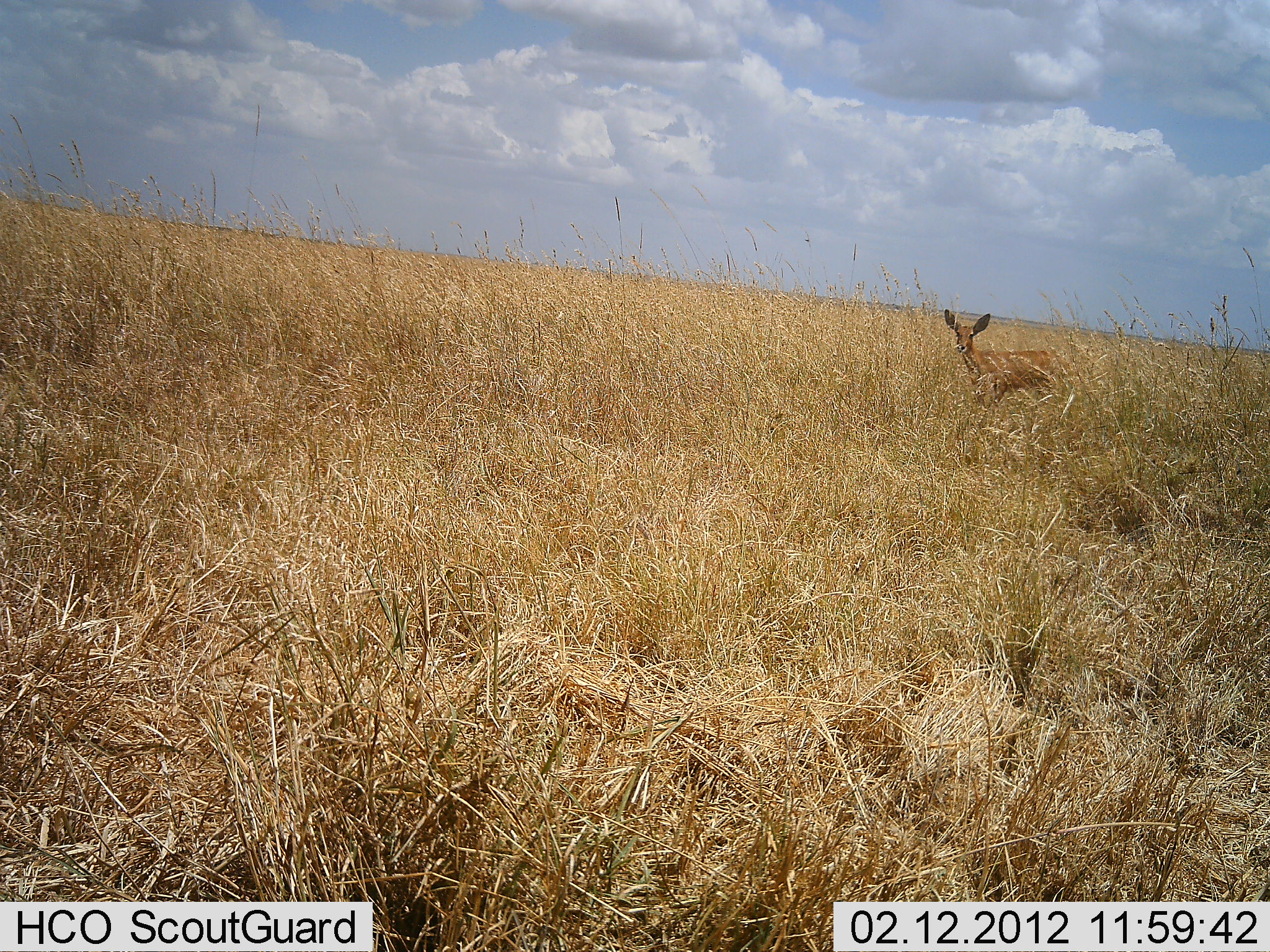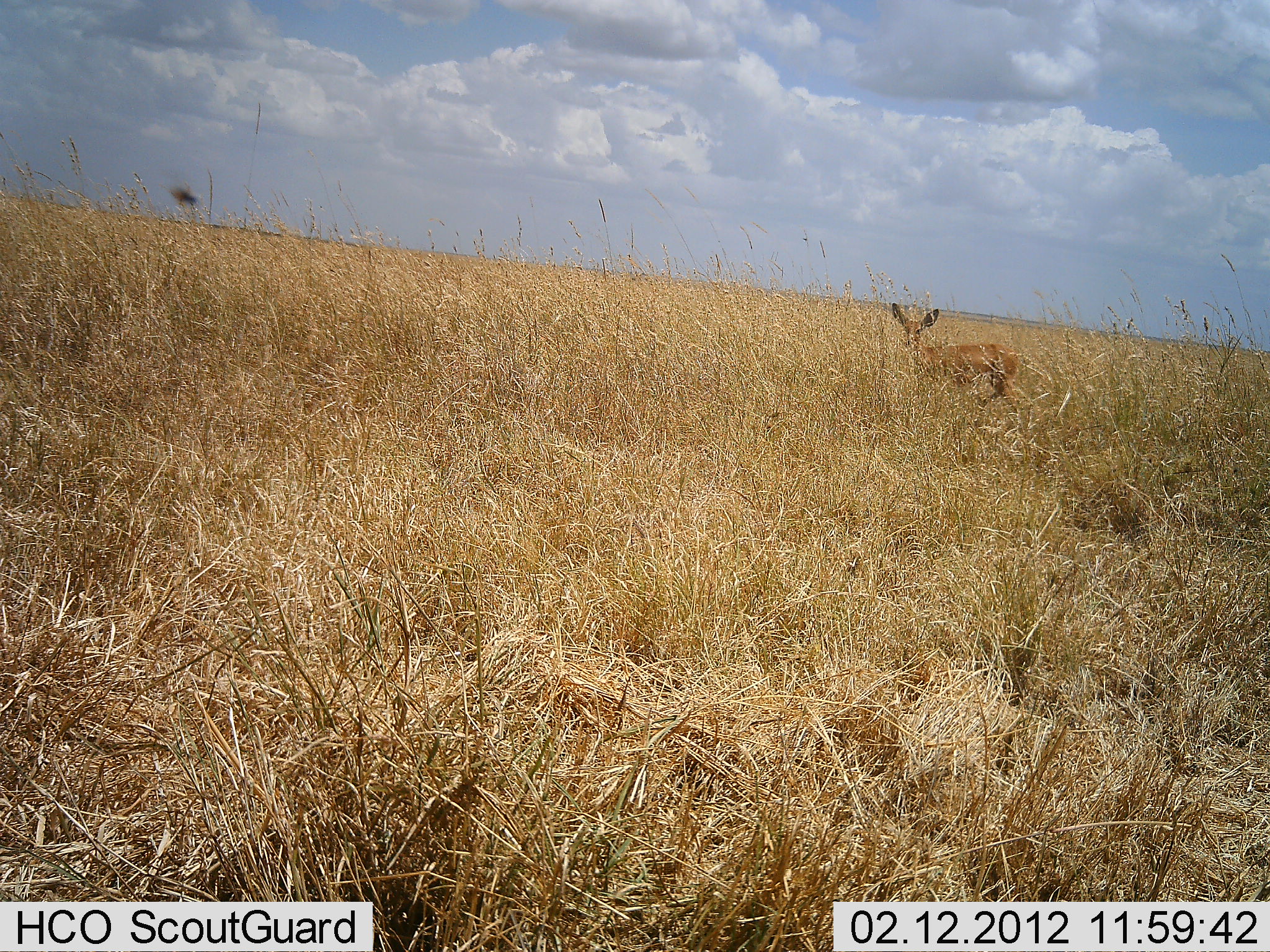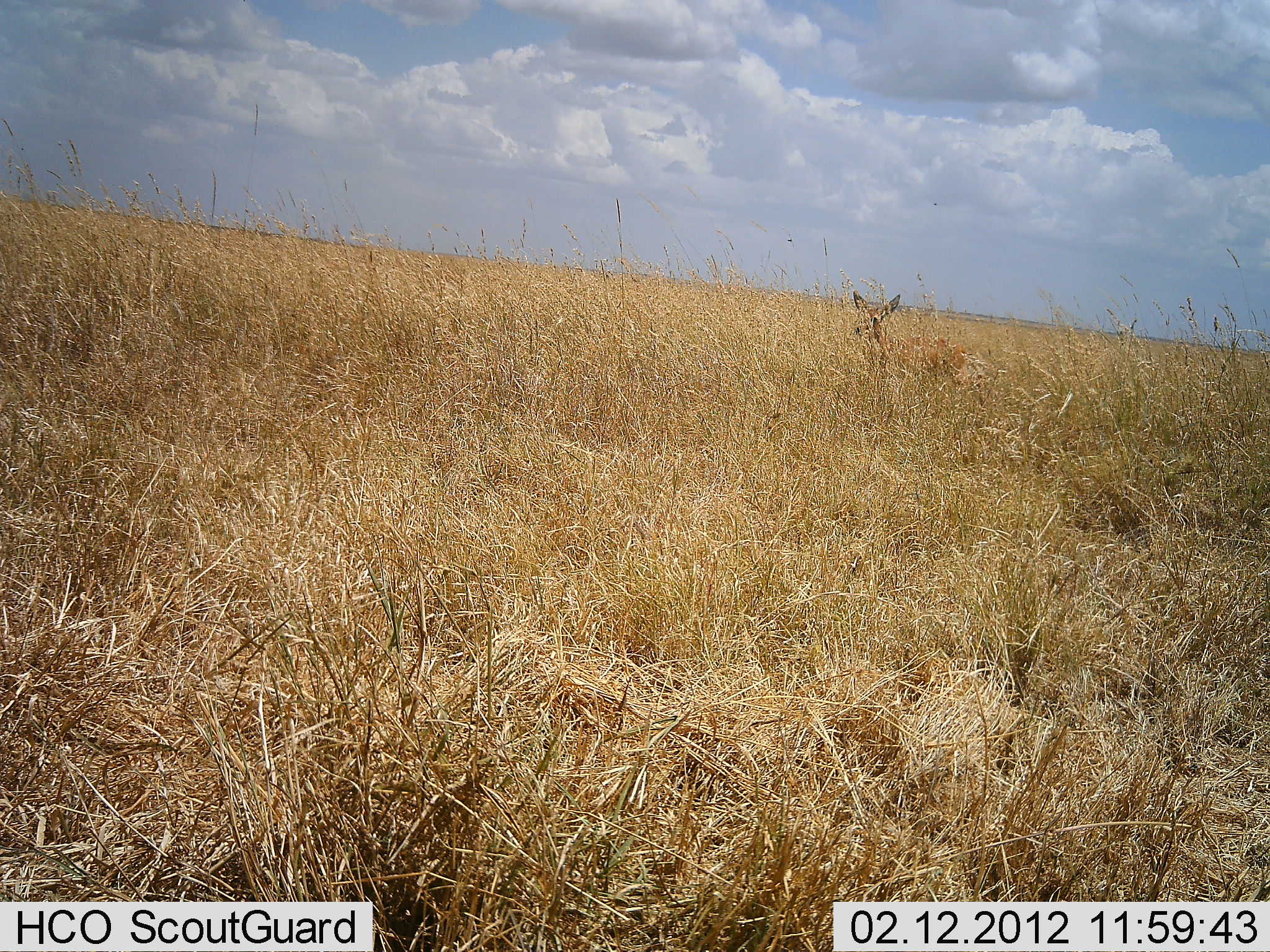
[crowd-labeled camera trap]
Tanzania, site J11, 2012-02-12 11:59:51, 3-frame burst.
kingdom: Animalia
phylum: Chordata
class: Mammalia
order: Artiodactyla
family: Bovidae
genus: Redunca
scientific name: Redunca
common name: reedbuck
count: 1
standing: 38%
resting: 0%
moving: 62%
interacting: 0%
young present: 0%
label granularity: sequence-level